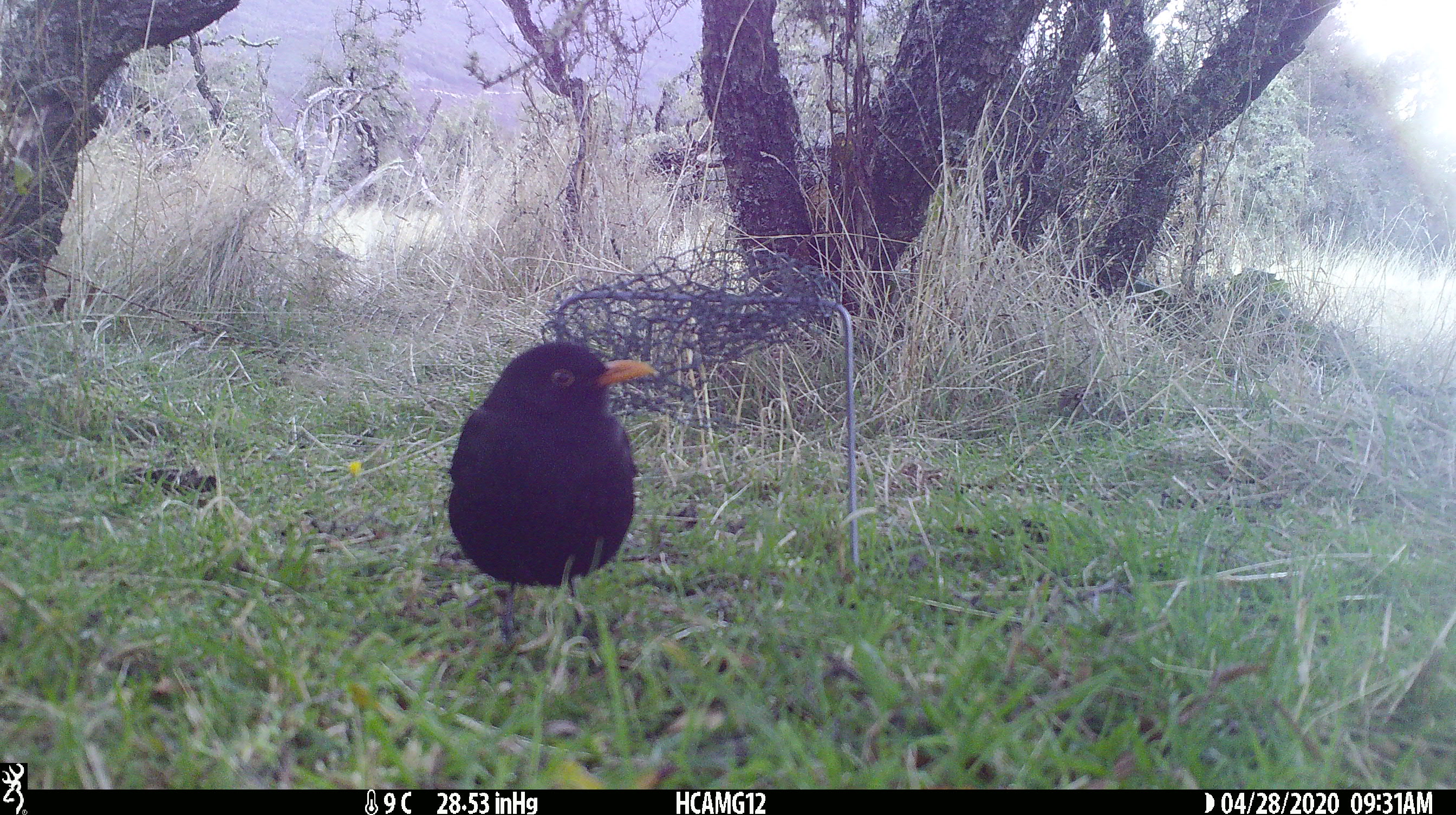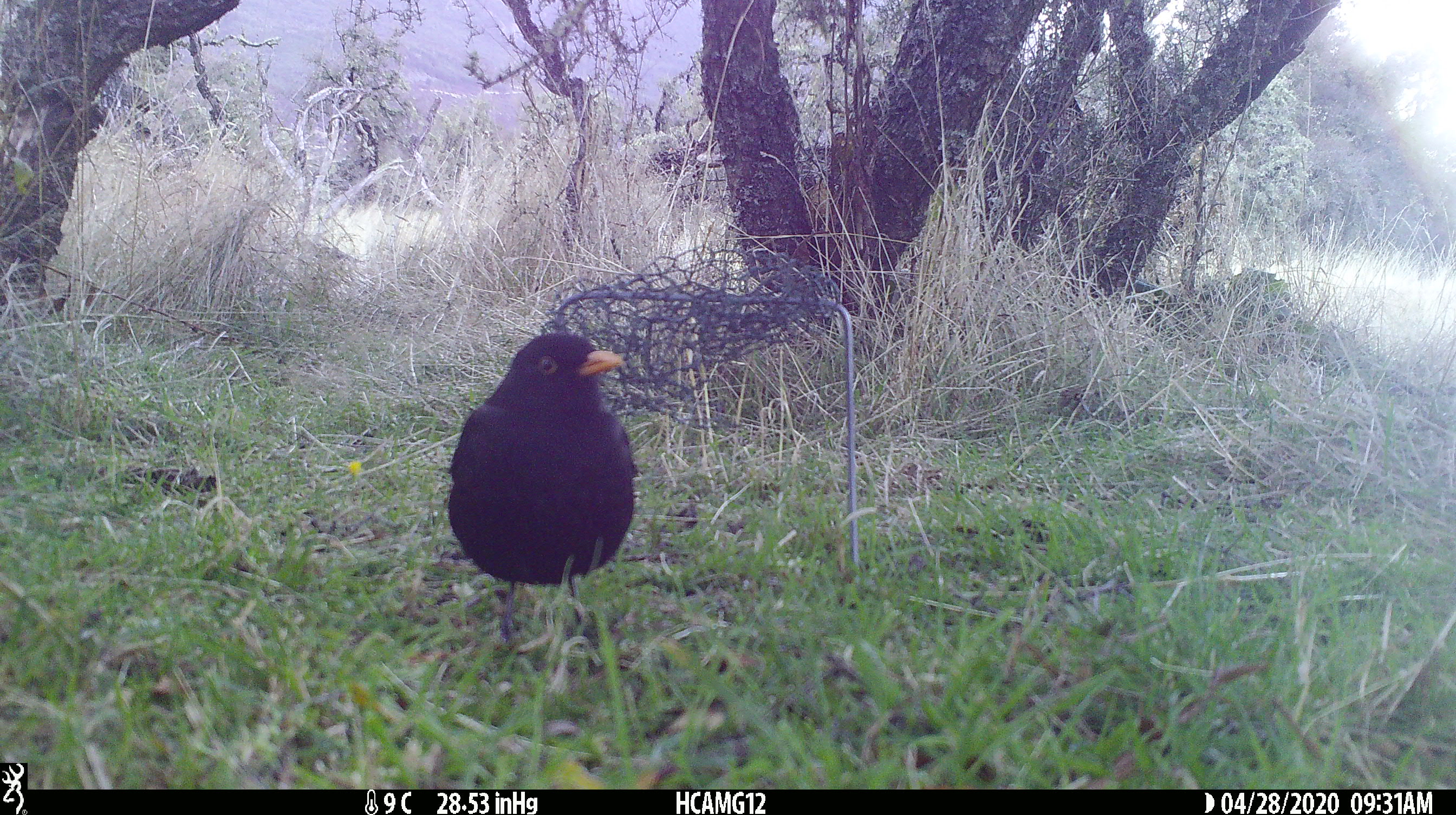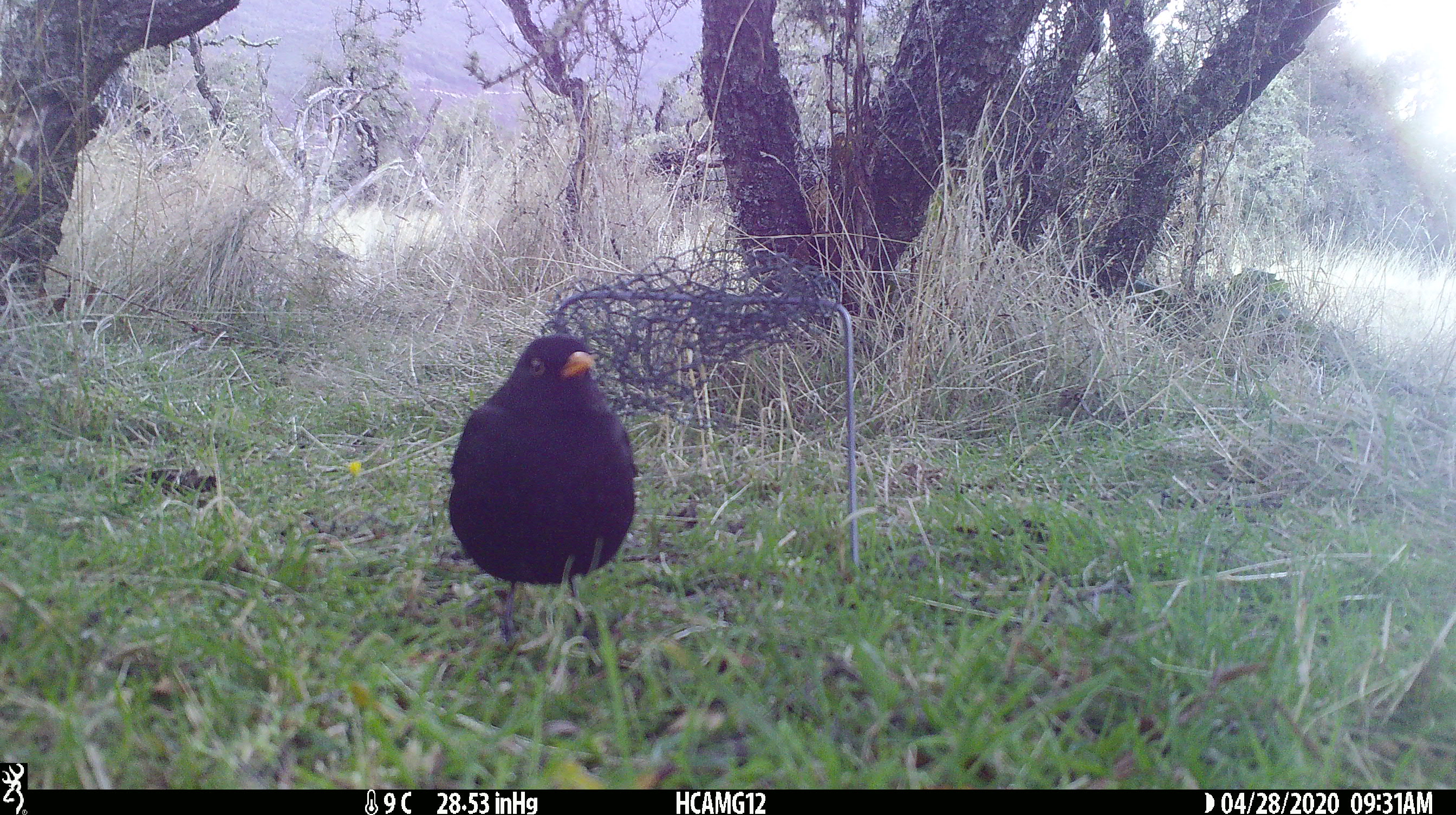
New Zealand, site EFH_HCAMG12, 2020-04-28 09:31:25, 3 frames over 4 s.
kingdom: Animalia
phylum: Chordata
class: Aves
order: Passeriformes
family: Turdidae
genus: Turdus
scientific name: Turdus merula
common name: eurasian blackbird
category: blackbird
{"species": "blackbird (eurasian blackbird) (Turdus merula)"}